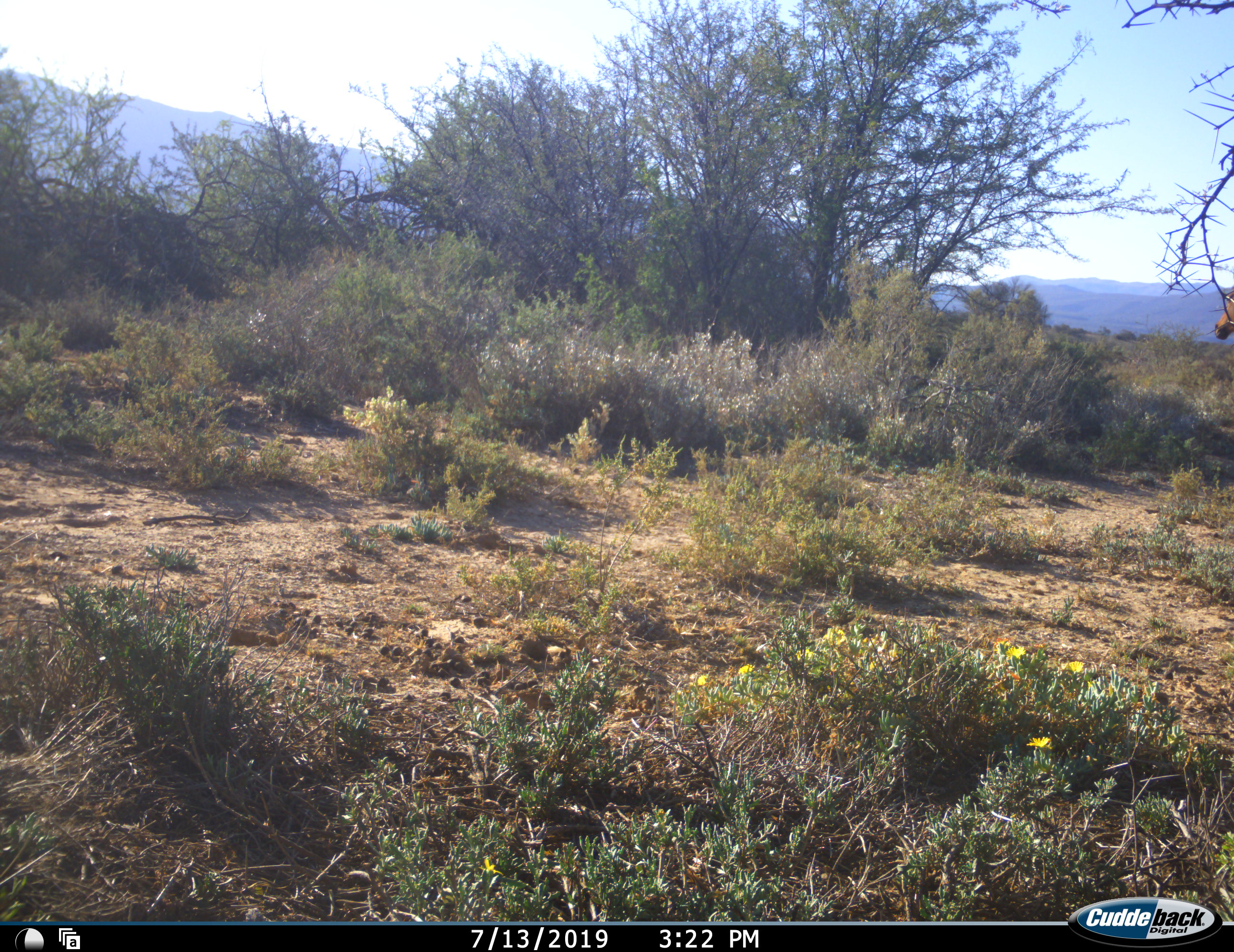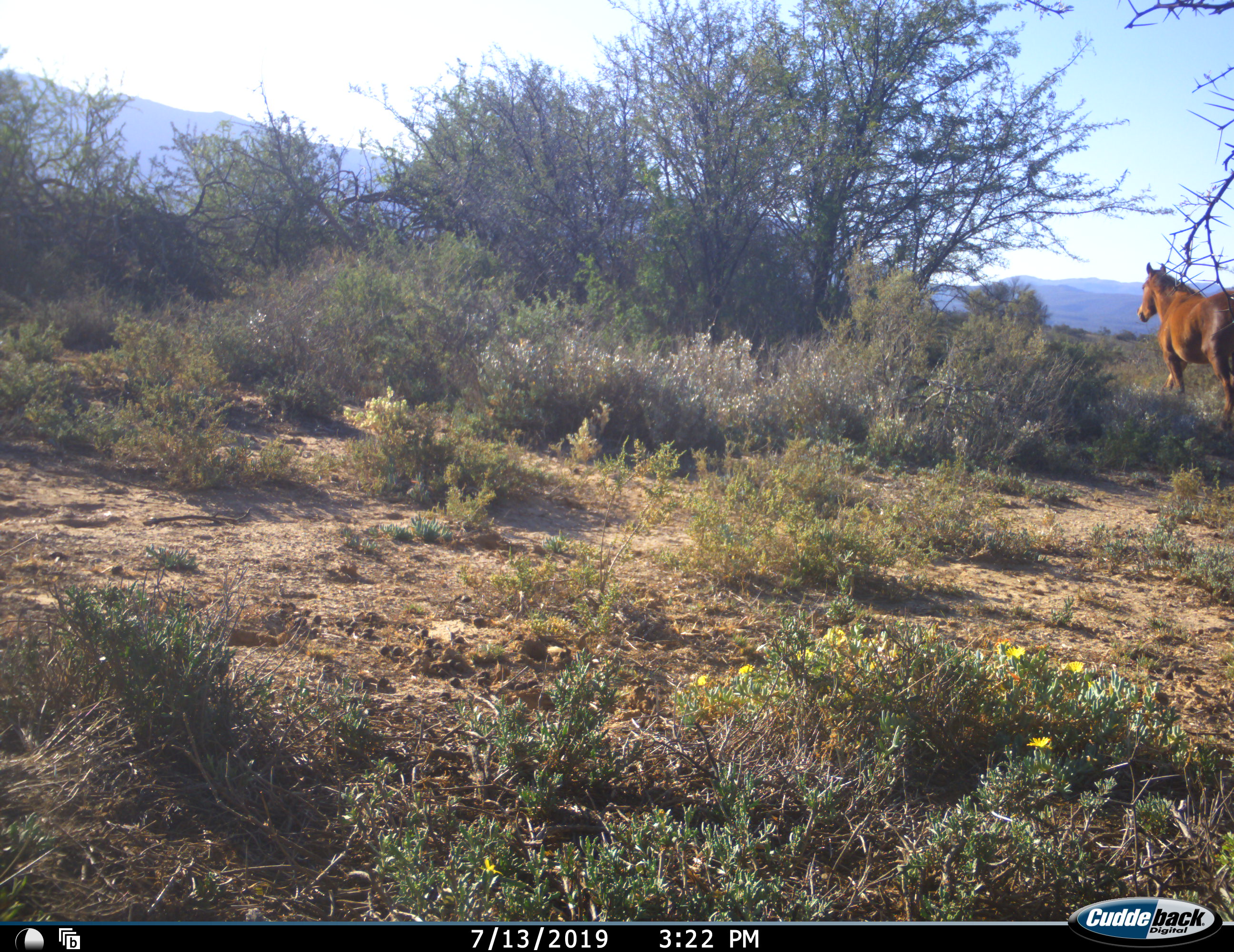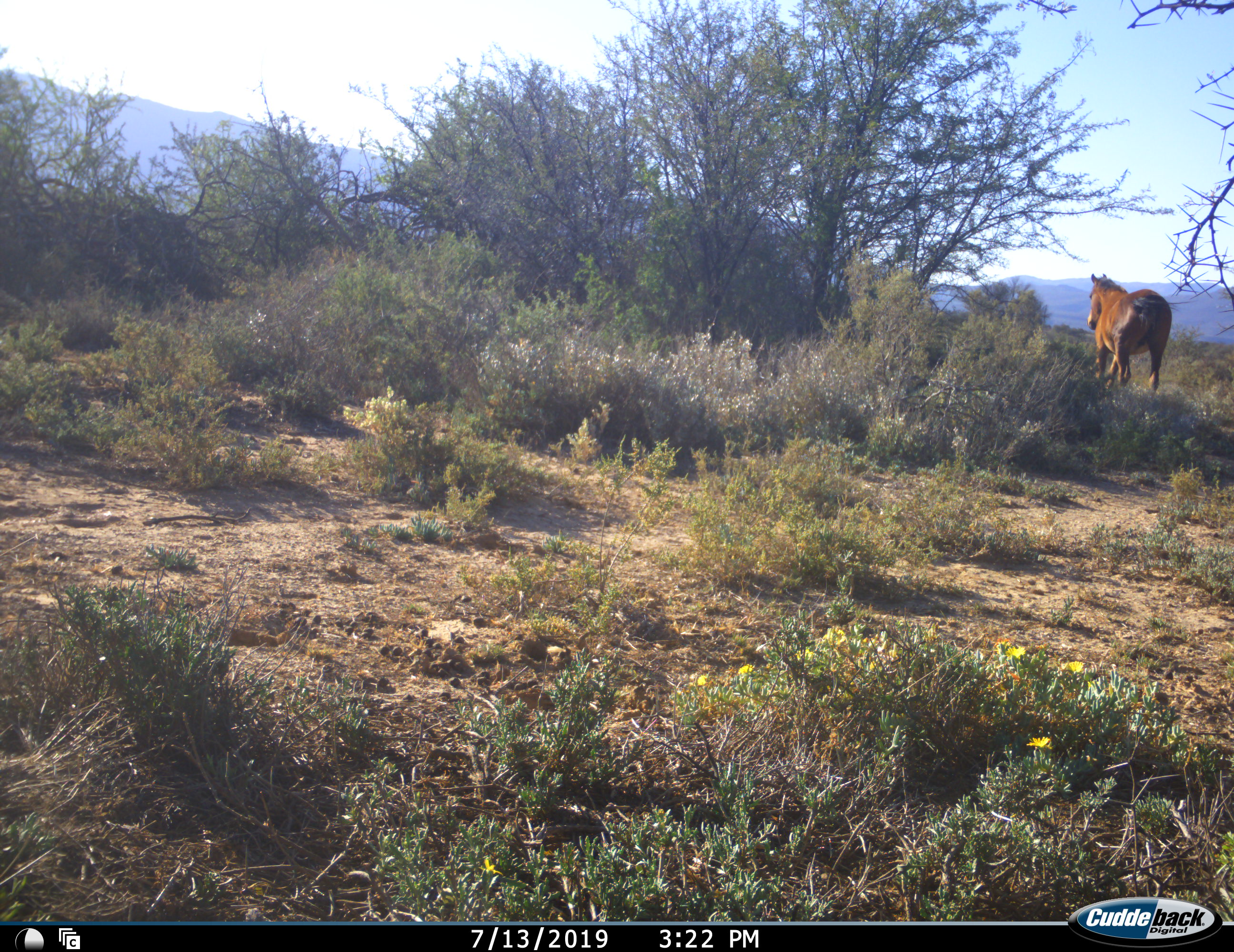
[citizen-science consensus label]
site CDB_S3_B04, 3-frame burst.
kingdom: Animalia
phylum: Chordata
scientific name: Vertebrata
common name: domestic animal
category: domesticanimal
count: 1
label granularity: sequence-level